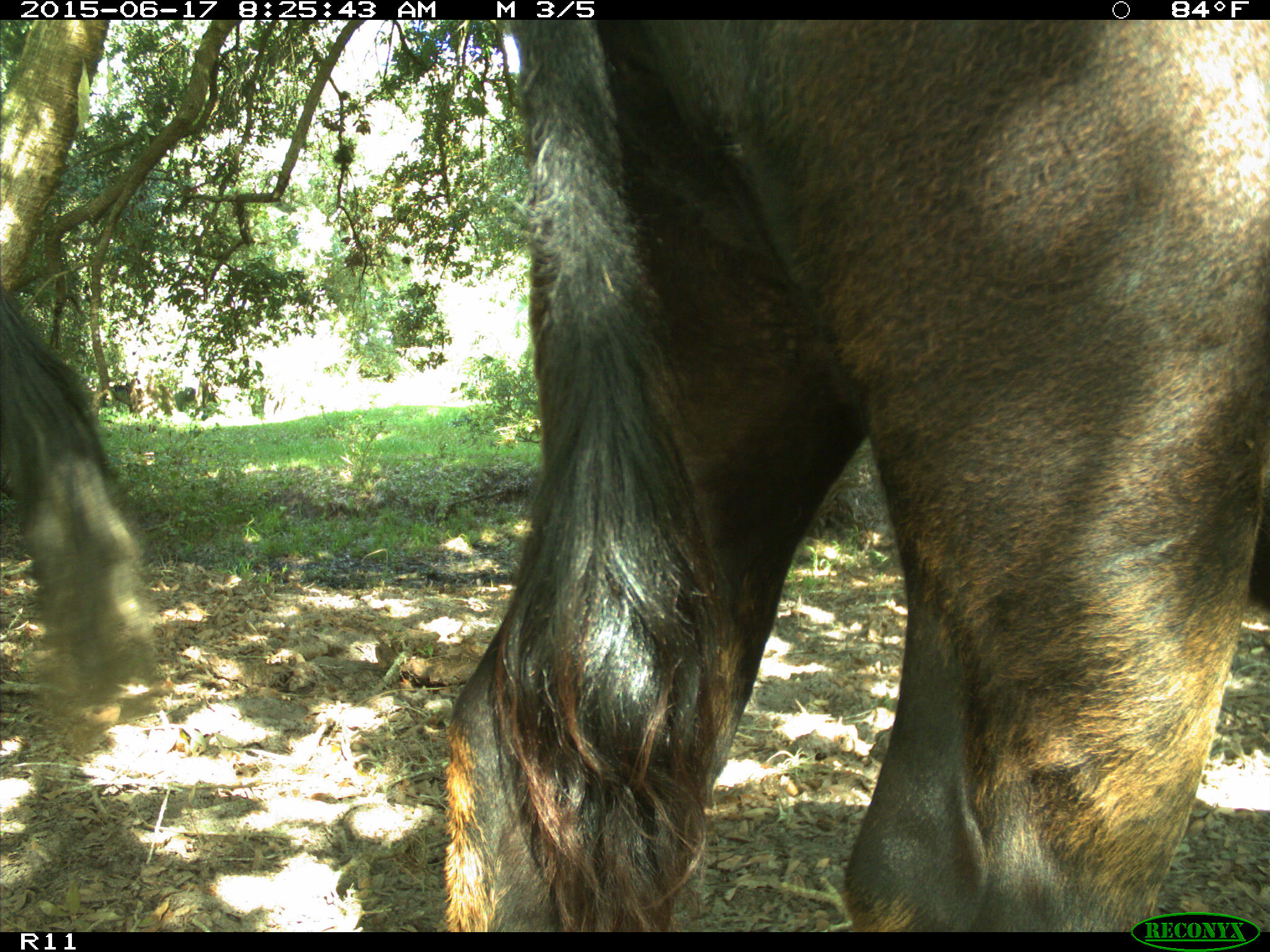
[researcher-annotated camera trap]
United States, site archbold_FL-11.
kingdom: Animalia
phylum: Chordata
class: Mammalia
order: Artiodactyla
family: Bovidae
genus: Bos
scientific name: Bos taurus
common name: domestic cow